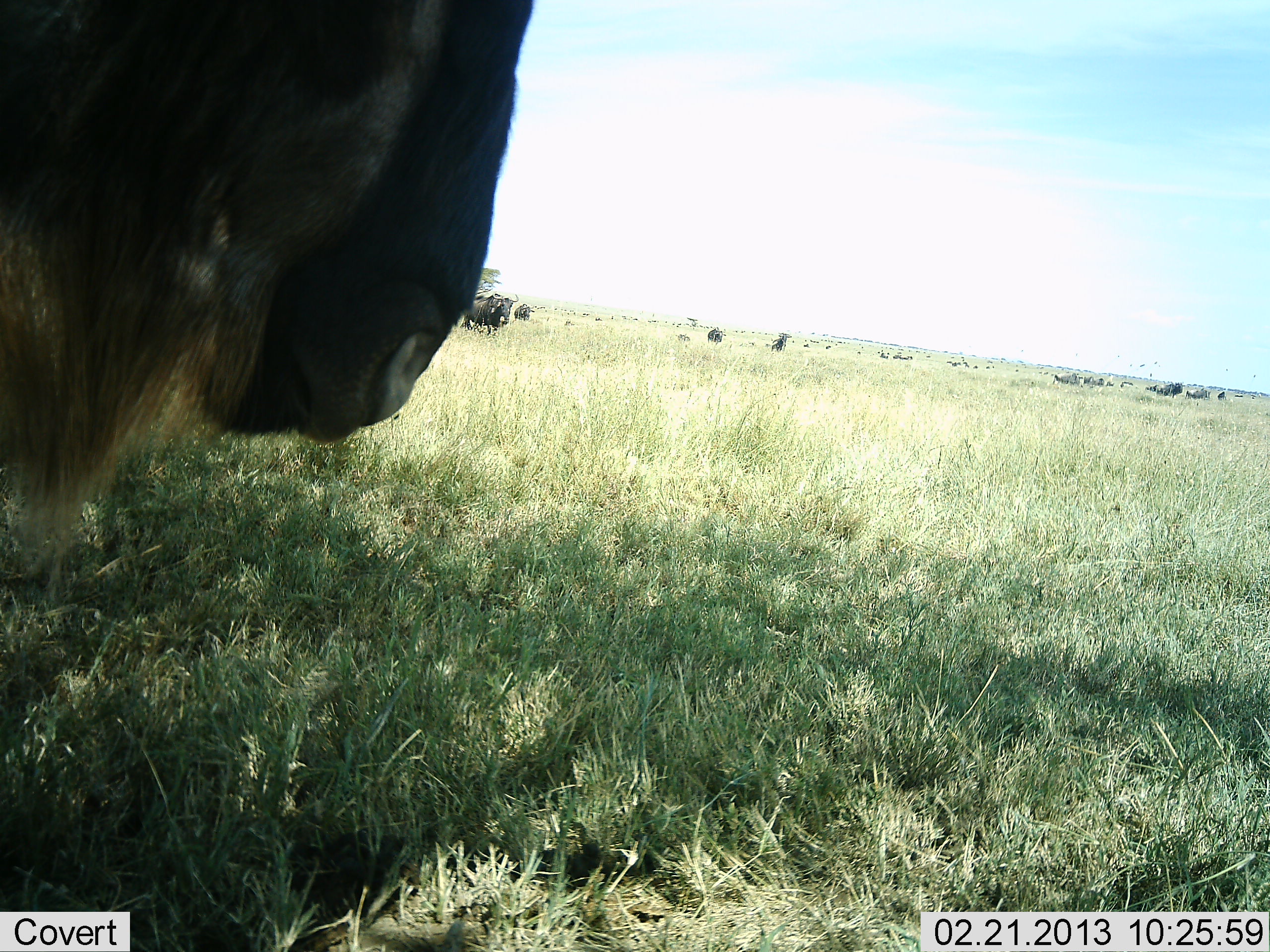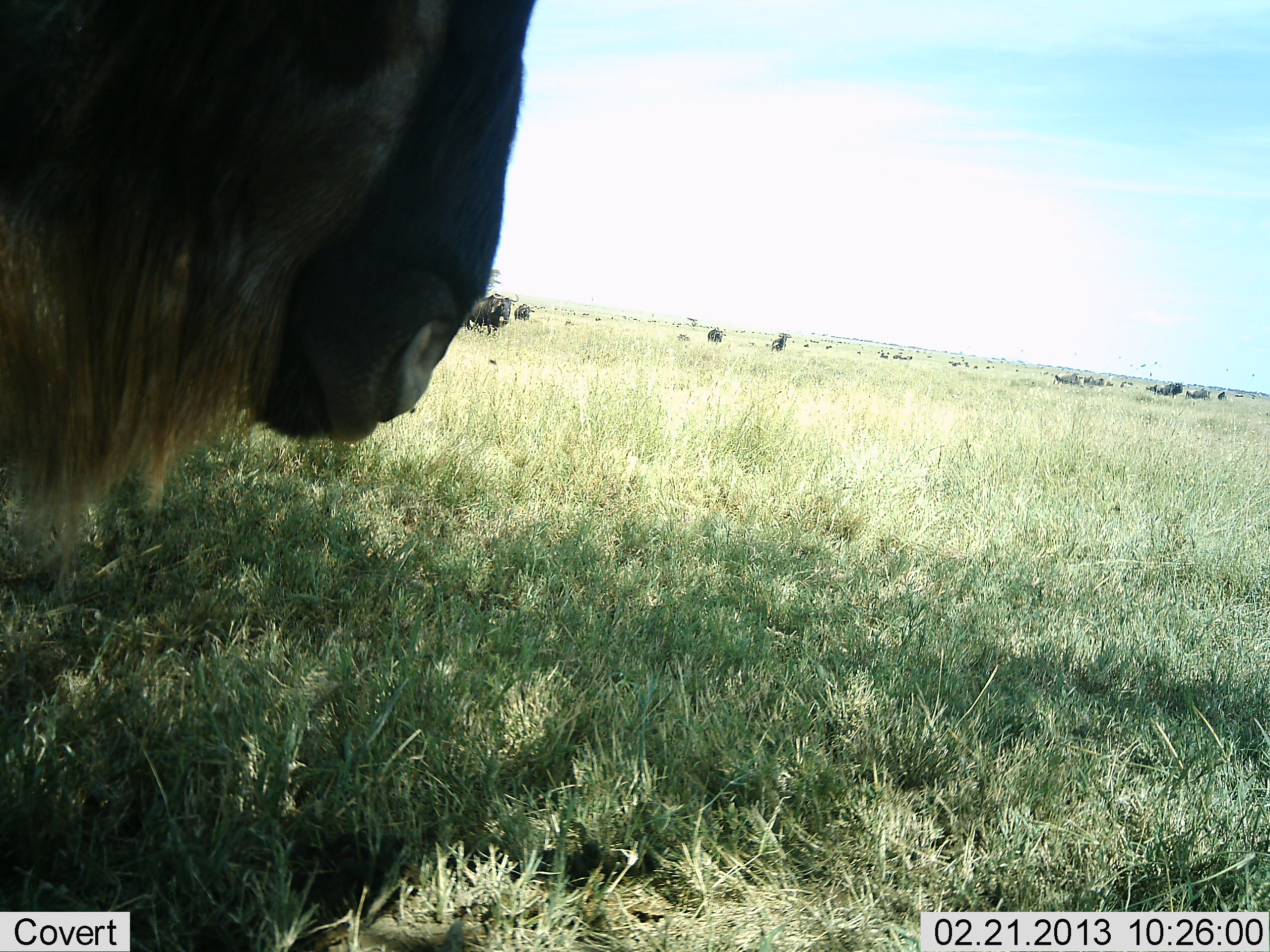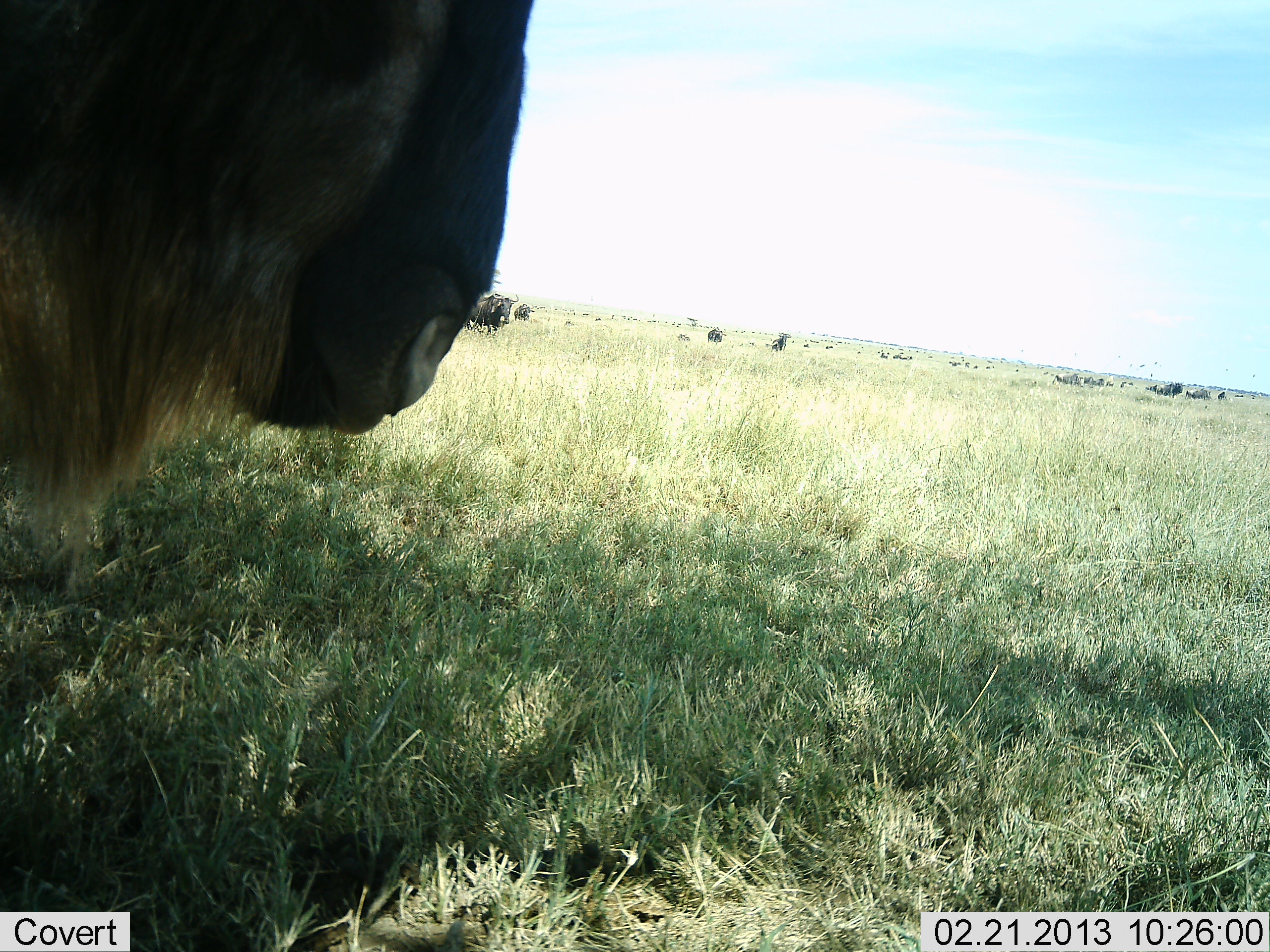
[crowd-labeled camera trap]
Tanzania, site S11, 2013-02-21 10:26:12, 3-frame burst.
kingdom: Animalia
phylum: Chordata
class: Mammalia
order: Artiodactyla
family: Bovidae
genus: Connochaetes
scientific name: Connochaetes taurinus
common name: blue wildebeest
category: wildebeest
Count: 4.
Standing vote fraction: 84%.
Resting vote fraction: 5%.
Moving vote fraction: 0%.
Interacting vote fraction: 0%.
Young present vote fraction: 0%.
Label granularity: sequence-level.